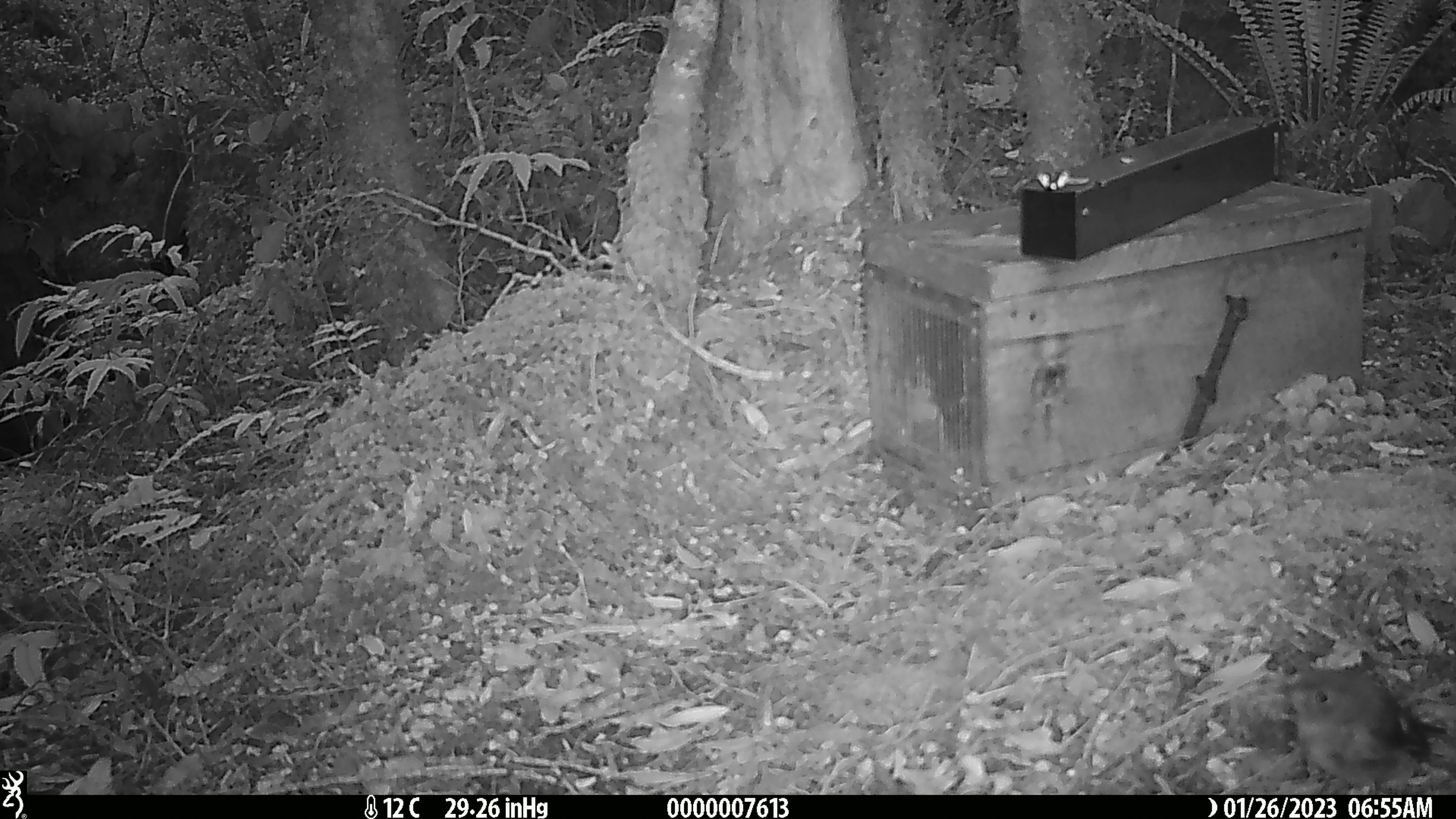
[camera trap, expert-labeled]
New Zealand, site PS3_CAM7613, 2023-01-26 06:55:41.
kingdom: Animalia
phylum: Chordata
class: Aves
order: Passeriformes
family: Petroicidae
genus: Petroica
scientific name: Petroica macrocephala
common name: tomtit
Tomtit (Petroica macrocephala).